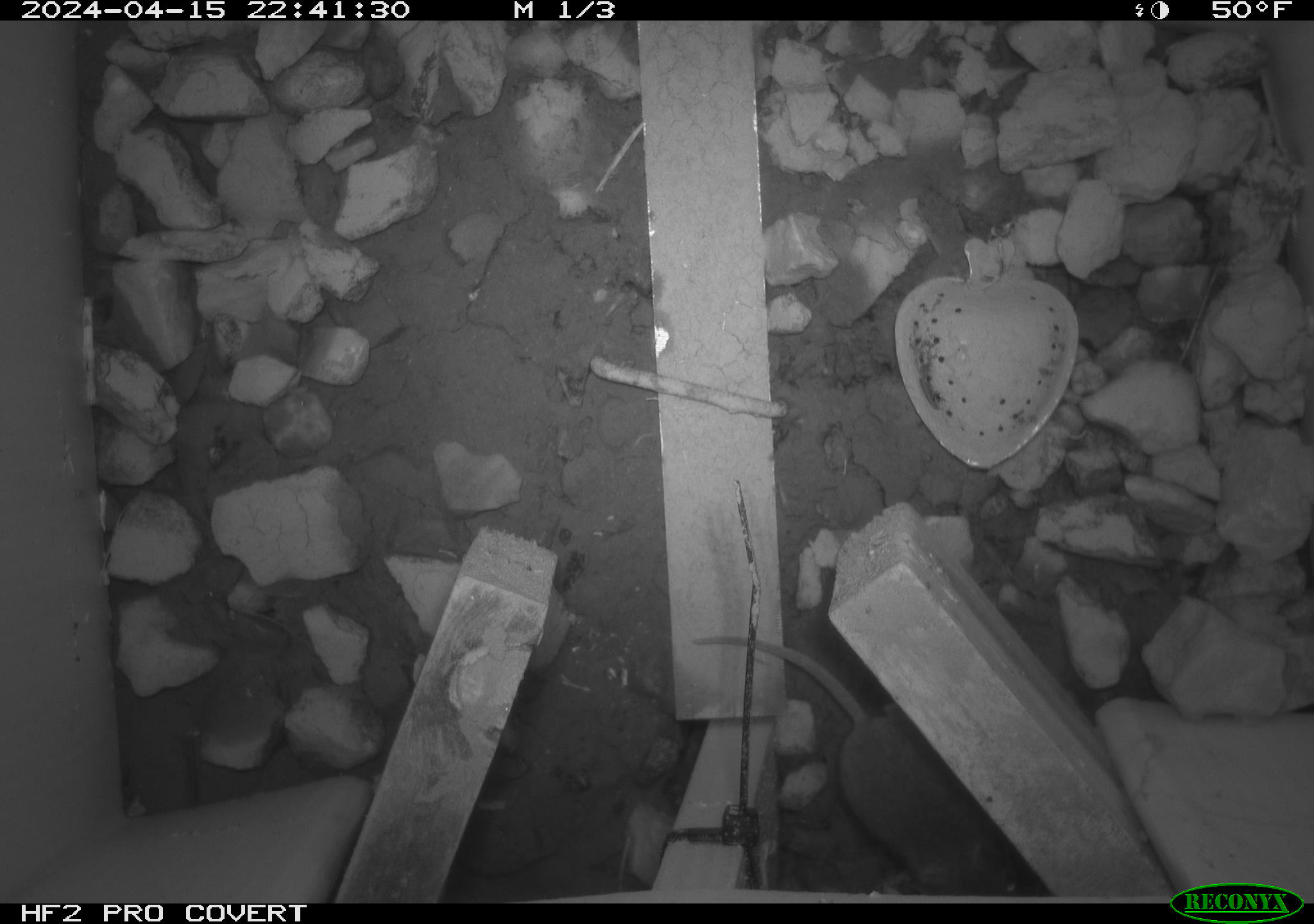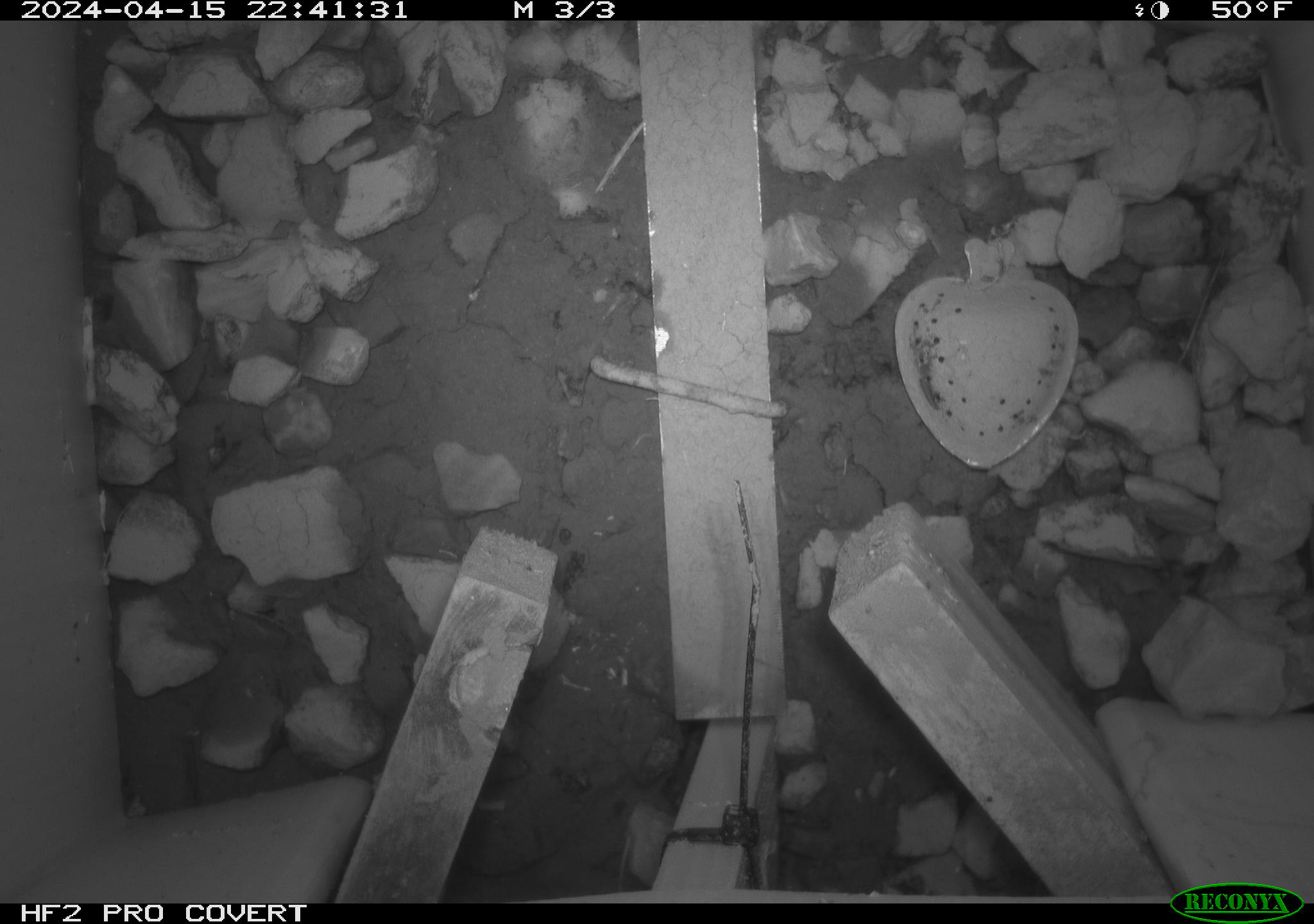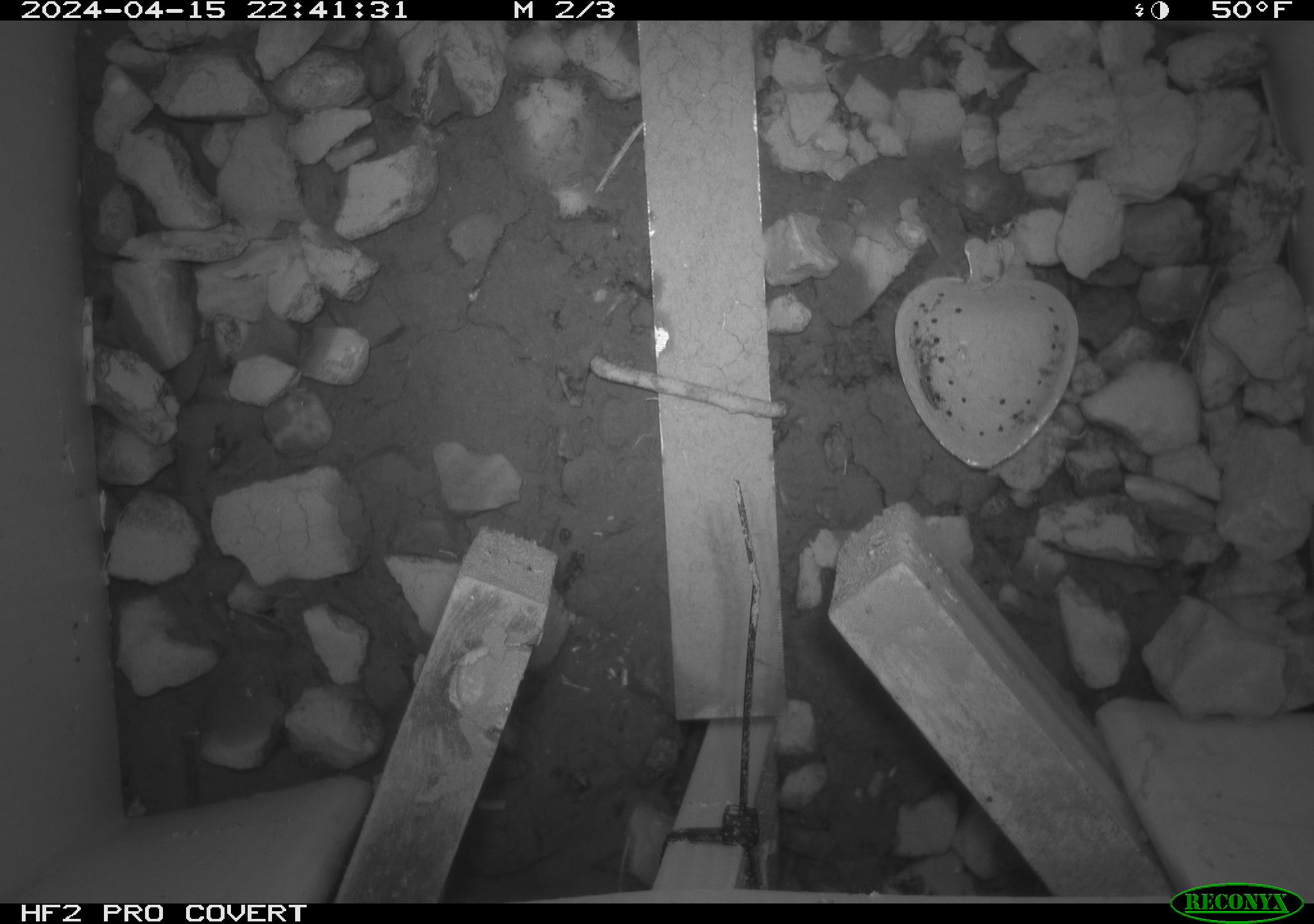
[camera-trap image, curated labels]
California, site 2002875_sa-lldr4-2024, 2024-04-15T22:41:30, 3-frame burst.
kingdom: Animalia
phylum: Chordata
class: Mammalia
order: Rodentia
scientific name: Rodentia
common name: mouse species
Mouse species (Rodentia).